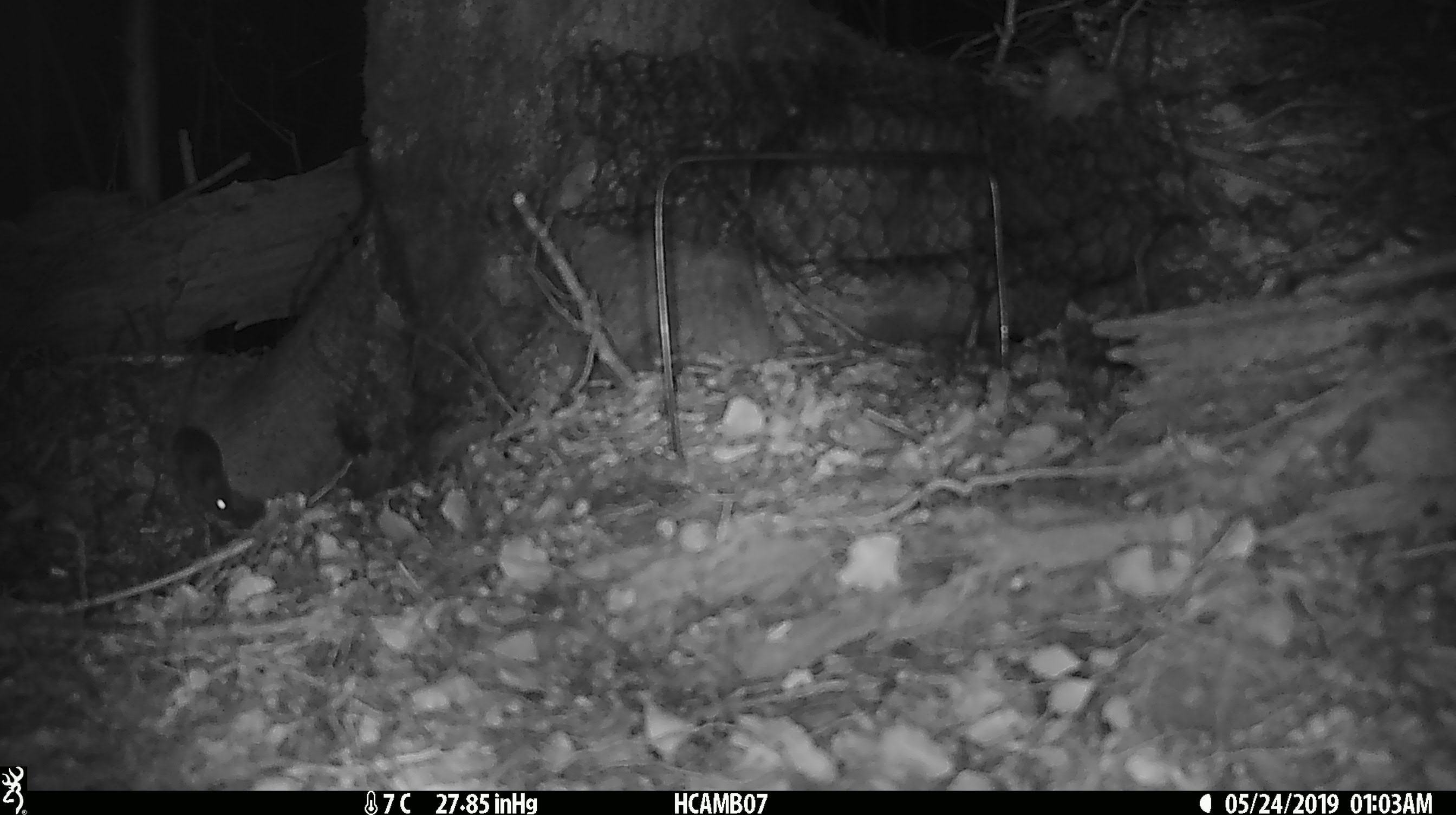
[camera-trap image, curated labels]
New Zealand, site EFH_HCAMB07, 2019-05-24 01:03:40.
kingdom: Animalia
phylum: Chordata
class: Mammalia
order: Rodentia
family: Muridae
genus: Mus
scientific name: Mus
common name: mouse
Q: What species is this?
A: Mouse (Mus).